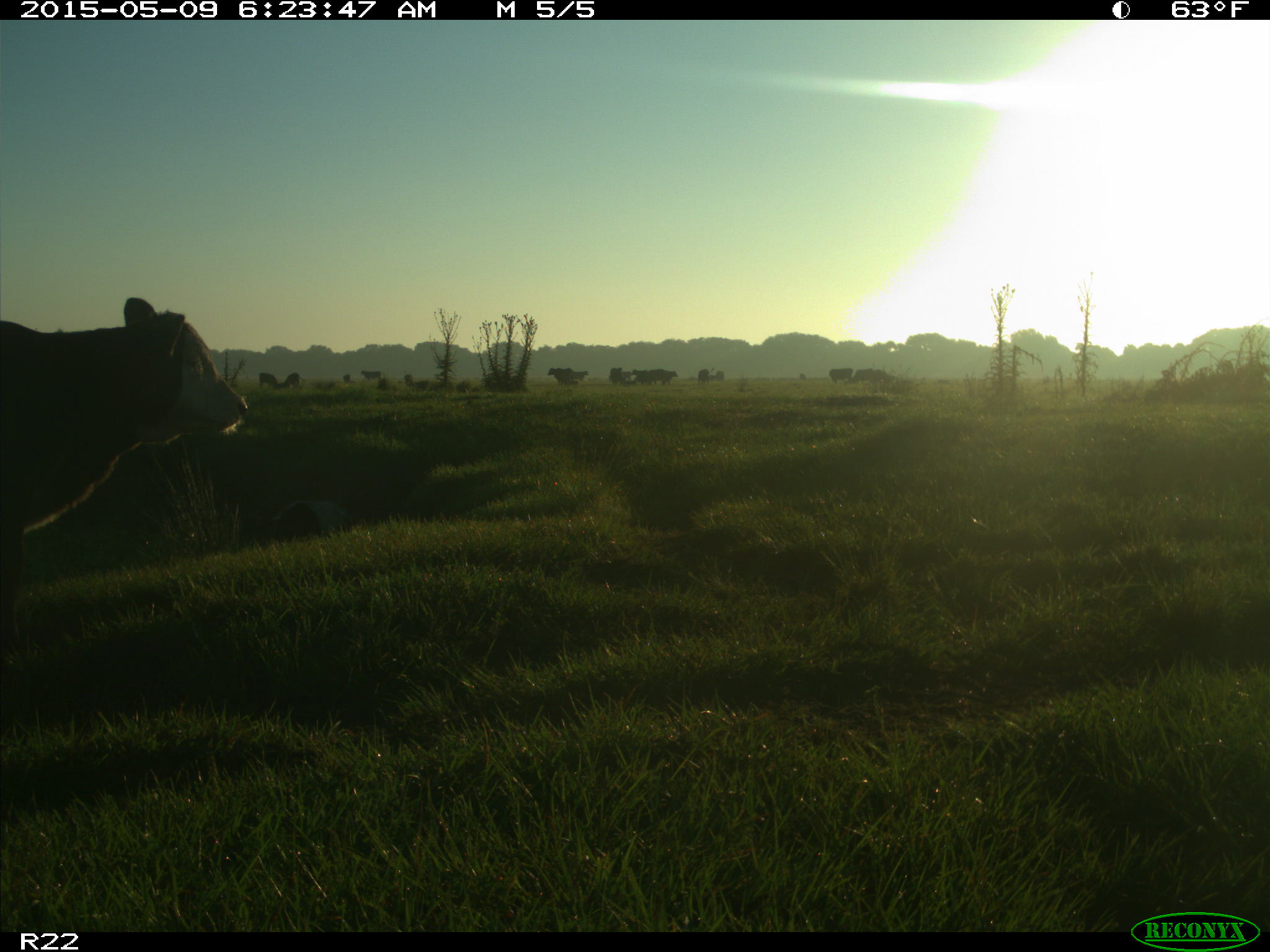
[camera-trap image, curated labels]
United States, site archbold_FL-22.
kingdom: Animalia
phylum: Chordata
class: Mammalia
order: Artiodactyla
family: Bovidae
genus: Bos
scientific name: Bos taurus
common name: domestic cow